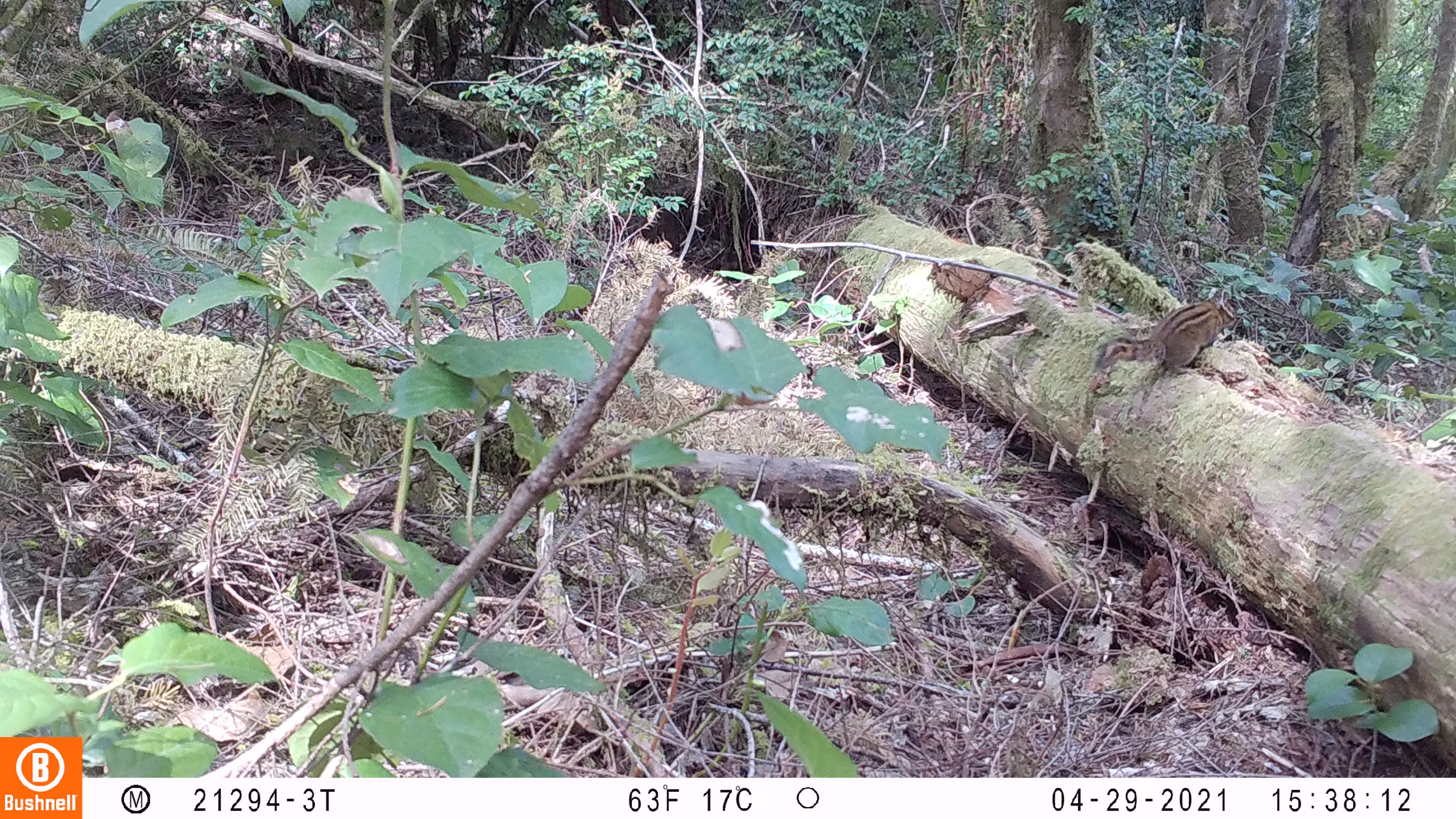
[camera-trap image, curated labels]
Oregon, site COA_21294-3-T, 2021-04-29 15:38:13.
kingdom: Animalia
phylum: Chordata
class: Mammalia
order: Rodentia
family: Sciuridae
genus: Neotamias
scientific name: Neotamias townsendii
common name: townsend's chipmunk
Townsend's chipmunk (Neotamias townsendii).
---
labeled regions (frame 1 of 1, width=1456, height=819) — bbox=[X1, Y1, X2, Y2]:
townsend's chipmunk: bbox=[1088, 294, 1242, 383]